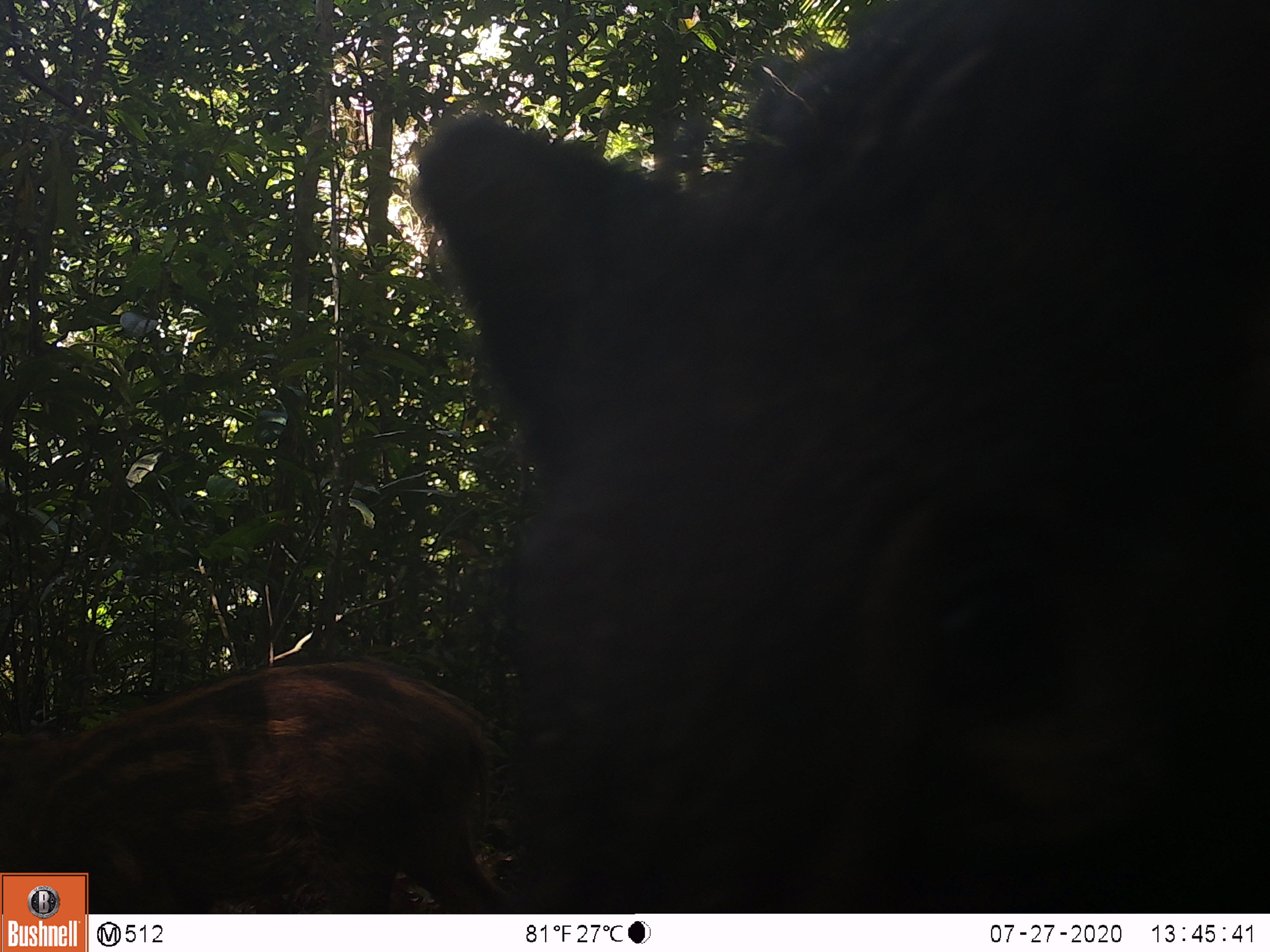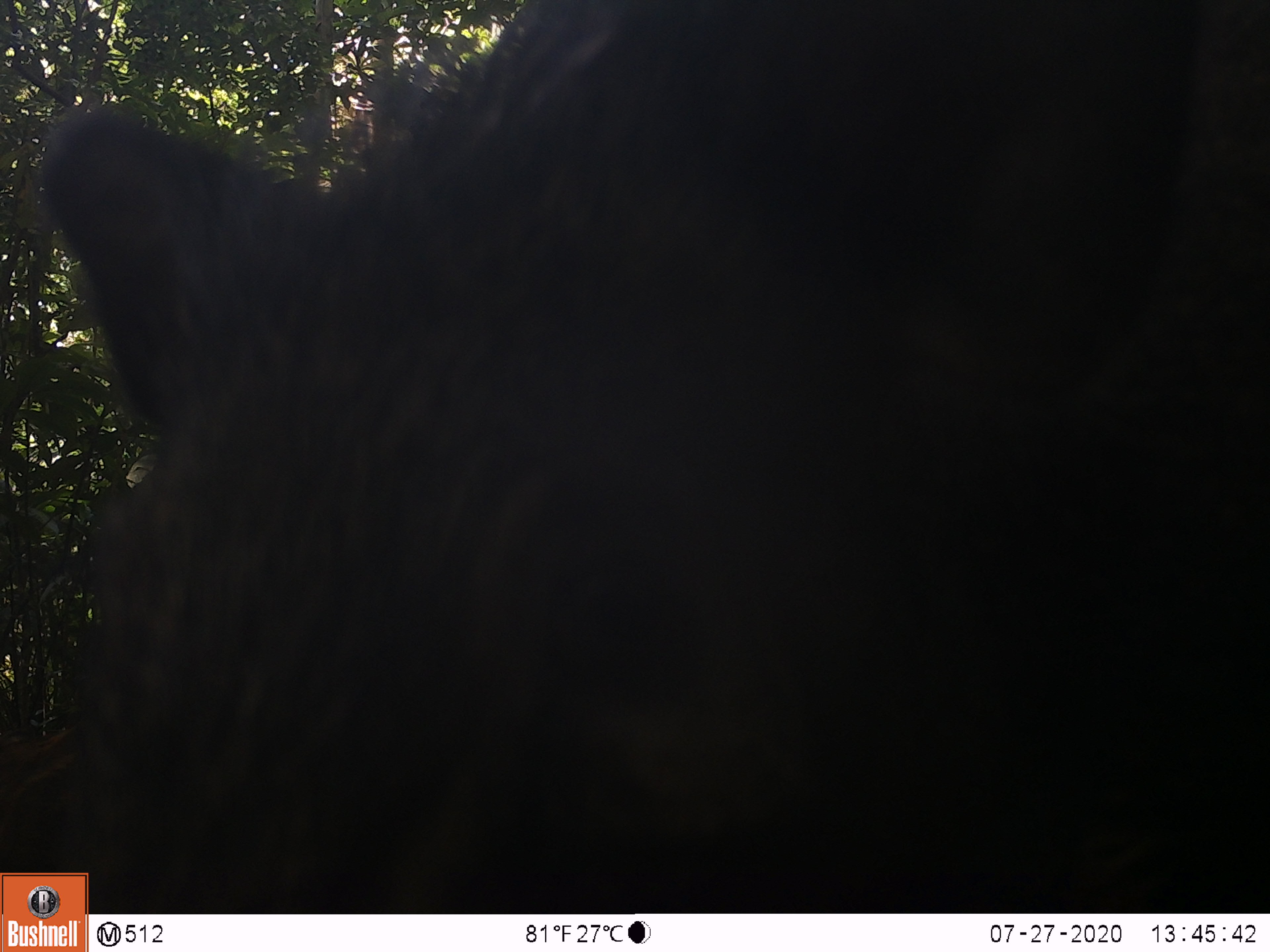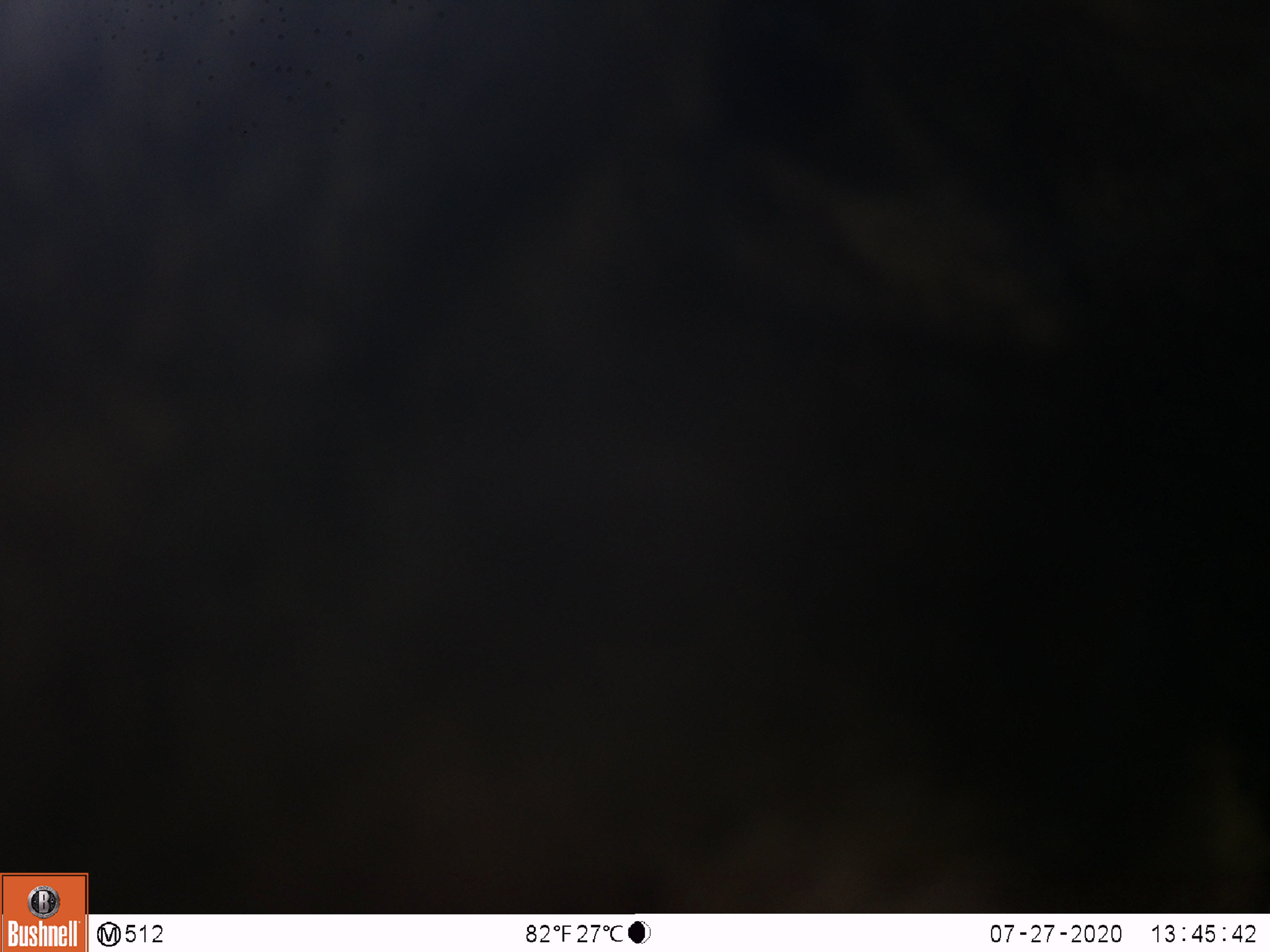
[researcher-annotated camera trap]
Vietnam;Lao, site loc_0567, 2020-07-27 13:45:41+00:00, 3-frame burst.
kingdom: Animalia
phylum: Chordata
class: Mammalia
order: Artiodactyla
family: Suidae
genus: Sus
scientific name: Sus scrofa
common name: eurasian wild pig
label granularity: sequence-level